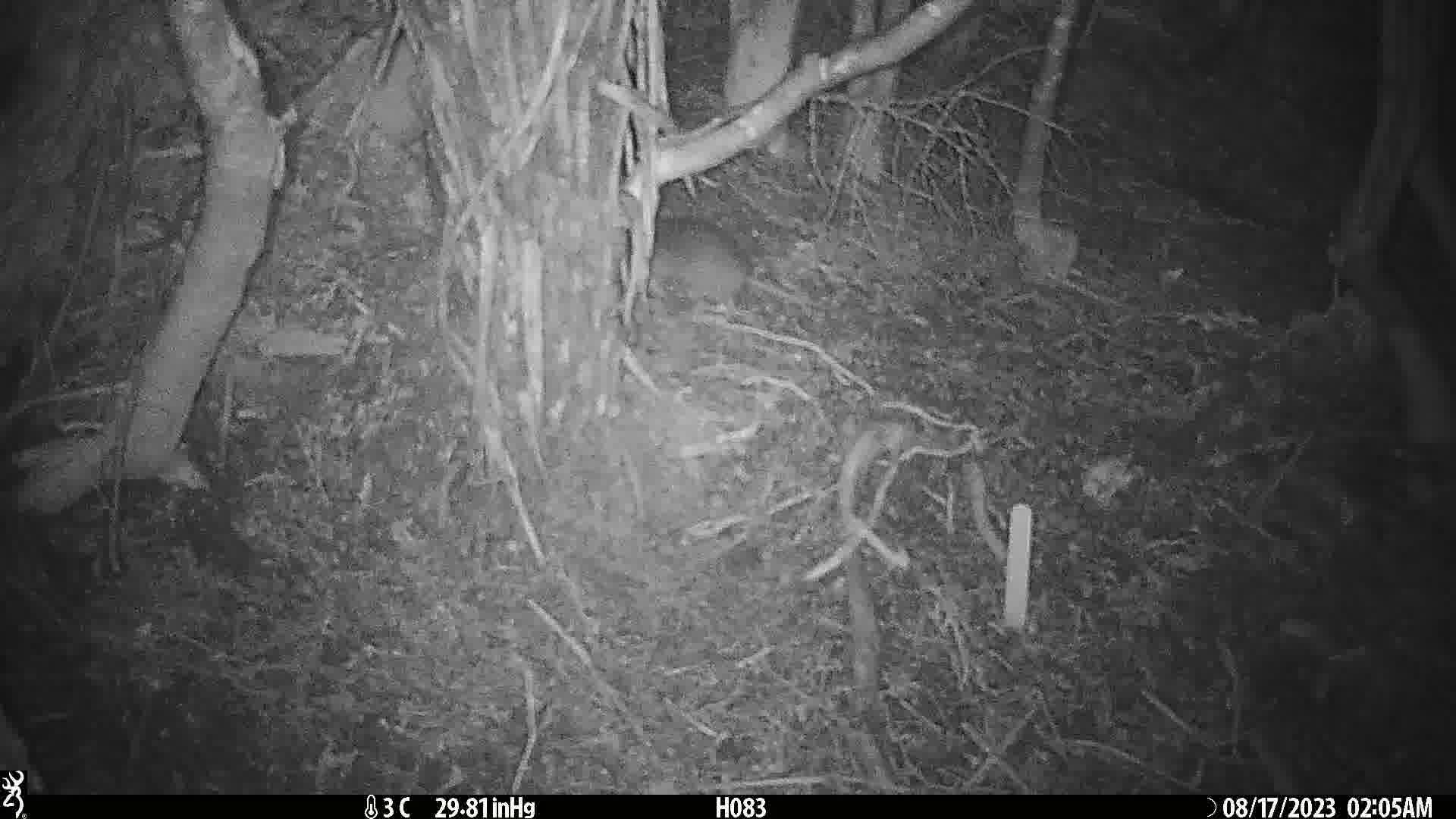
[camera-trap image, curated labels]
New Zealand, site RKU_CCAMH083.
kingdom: Animalia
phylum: Chordata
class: Mammalia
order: Rodentia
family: Muridae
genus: Rattus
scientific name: Rattus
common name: rat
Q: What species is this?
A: Rat (Rattus).